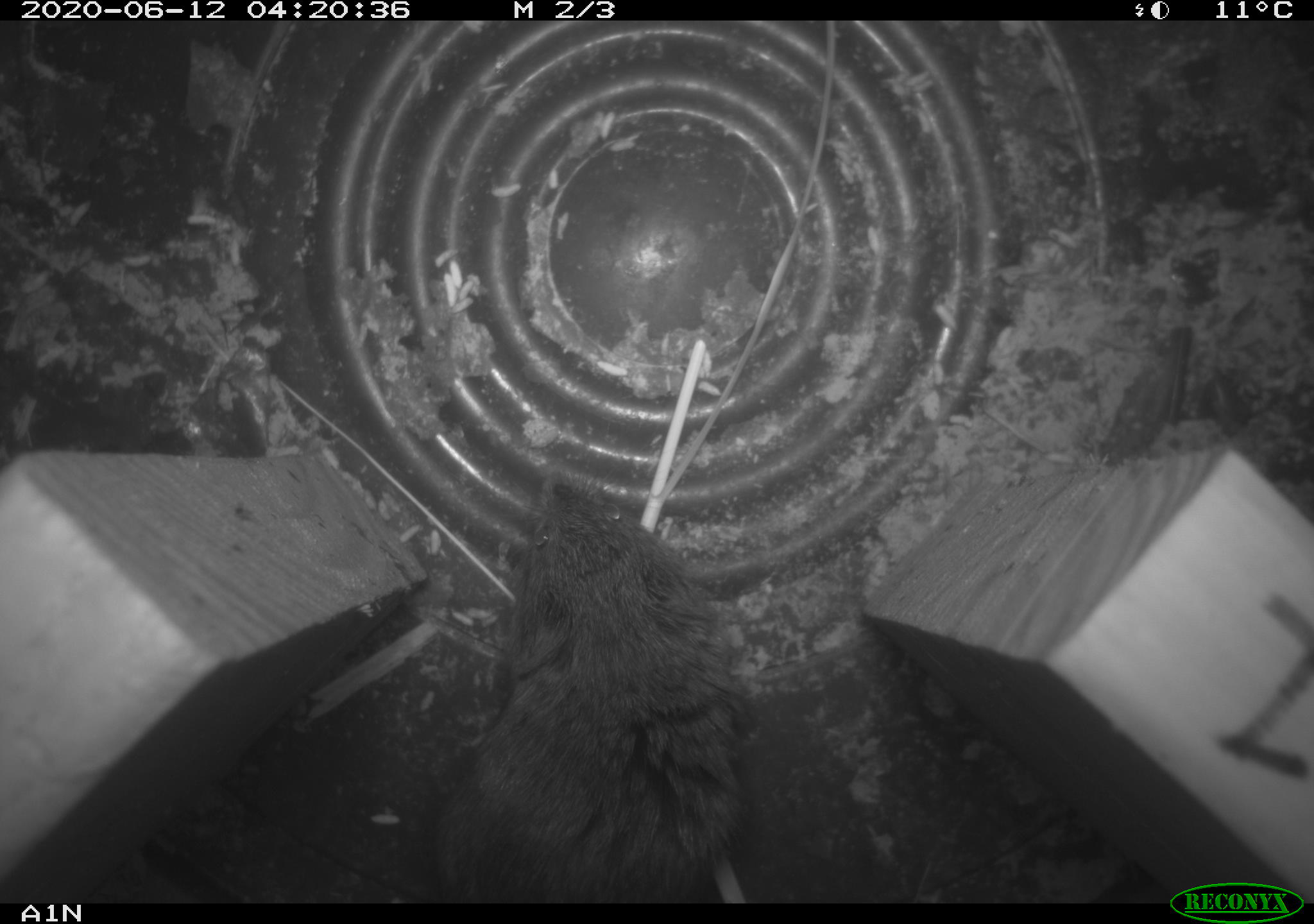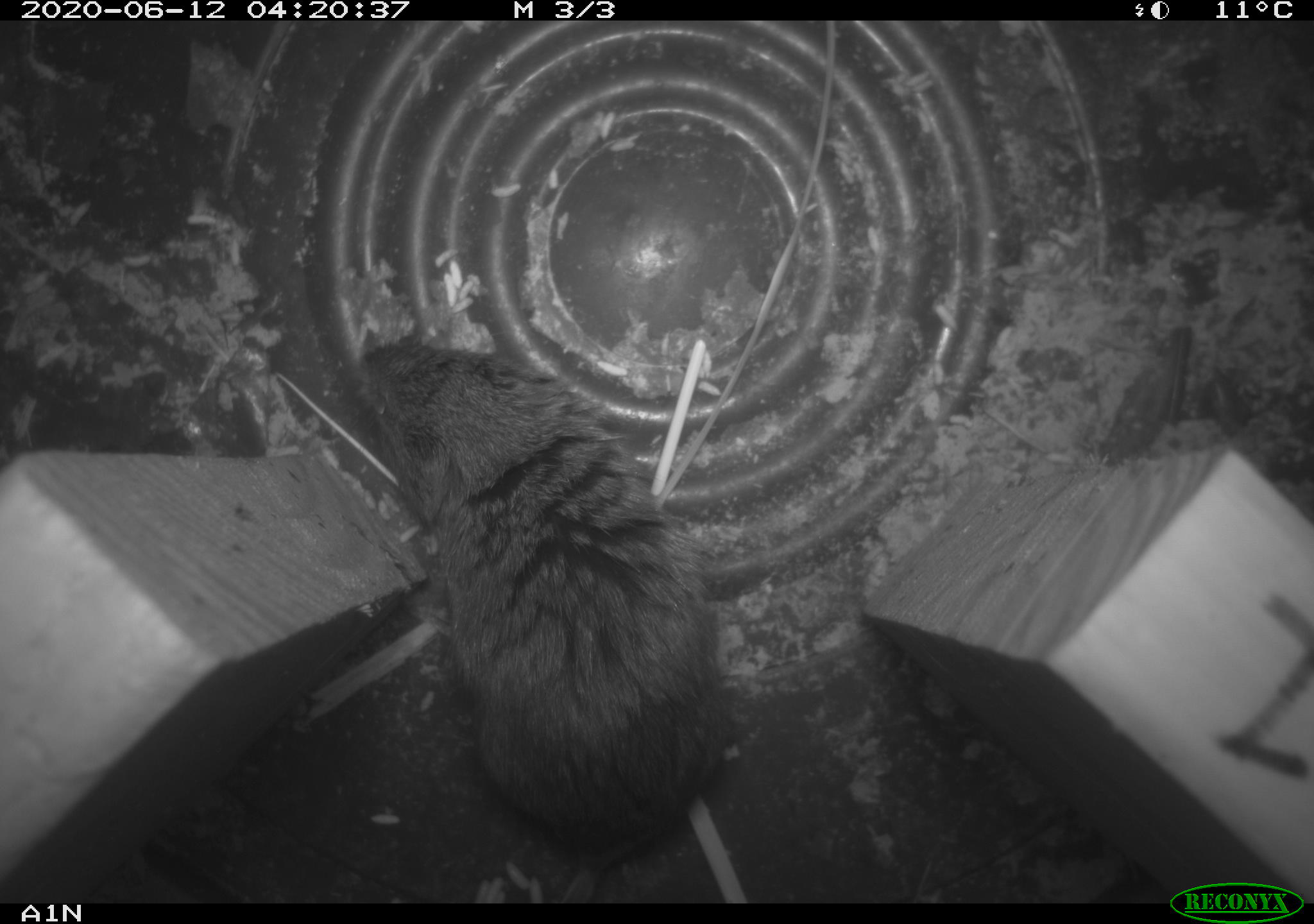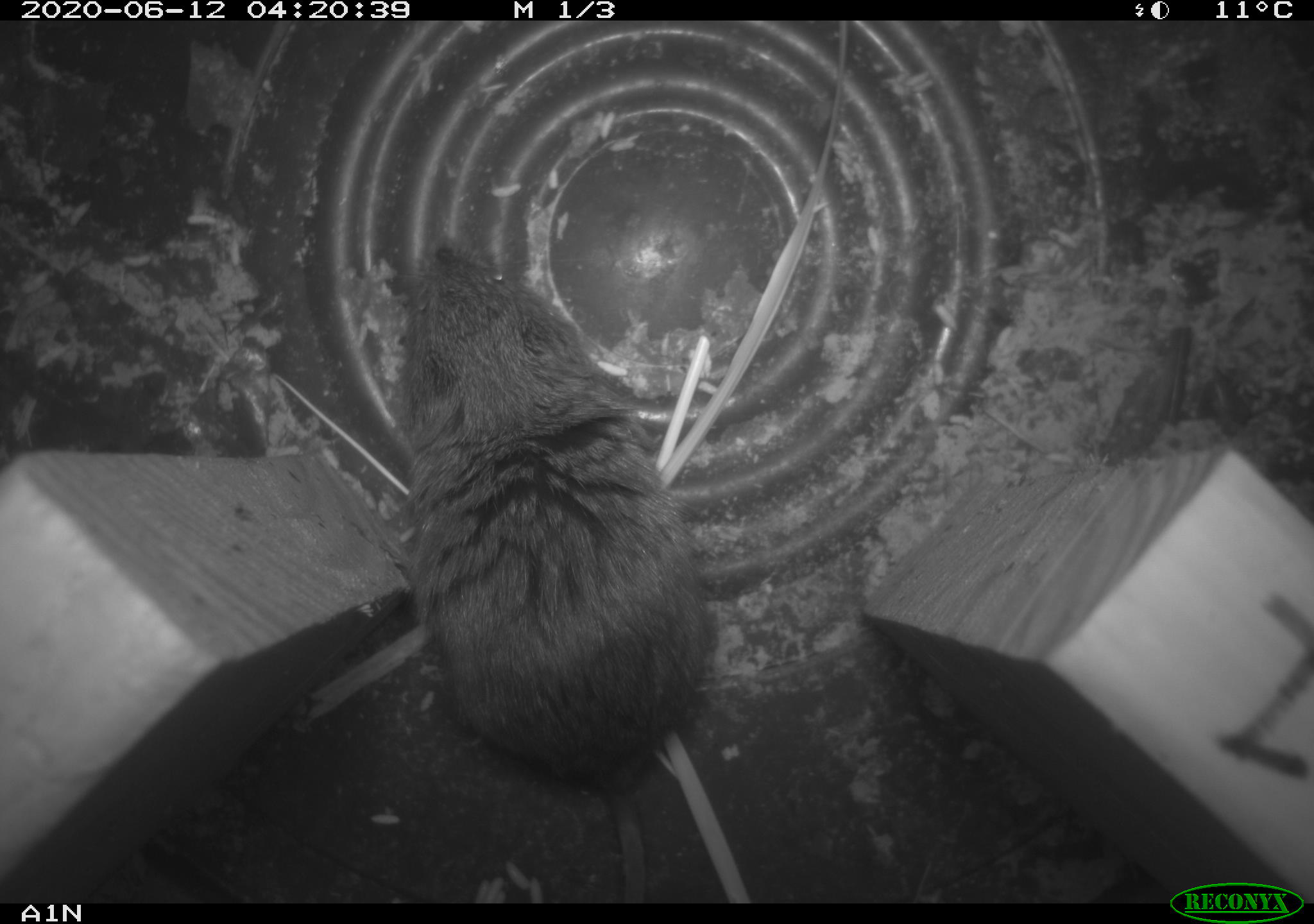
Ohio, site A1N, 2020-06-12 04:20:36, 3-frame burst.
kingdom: Animalia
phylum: Chordata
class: Mammalia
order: Rodentia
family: Cricetidae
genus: Microtus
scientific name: Microtus pennsylvanicus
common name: meadow vole